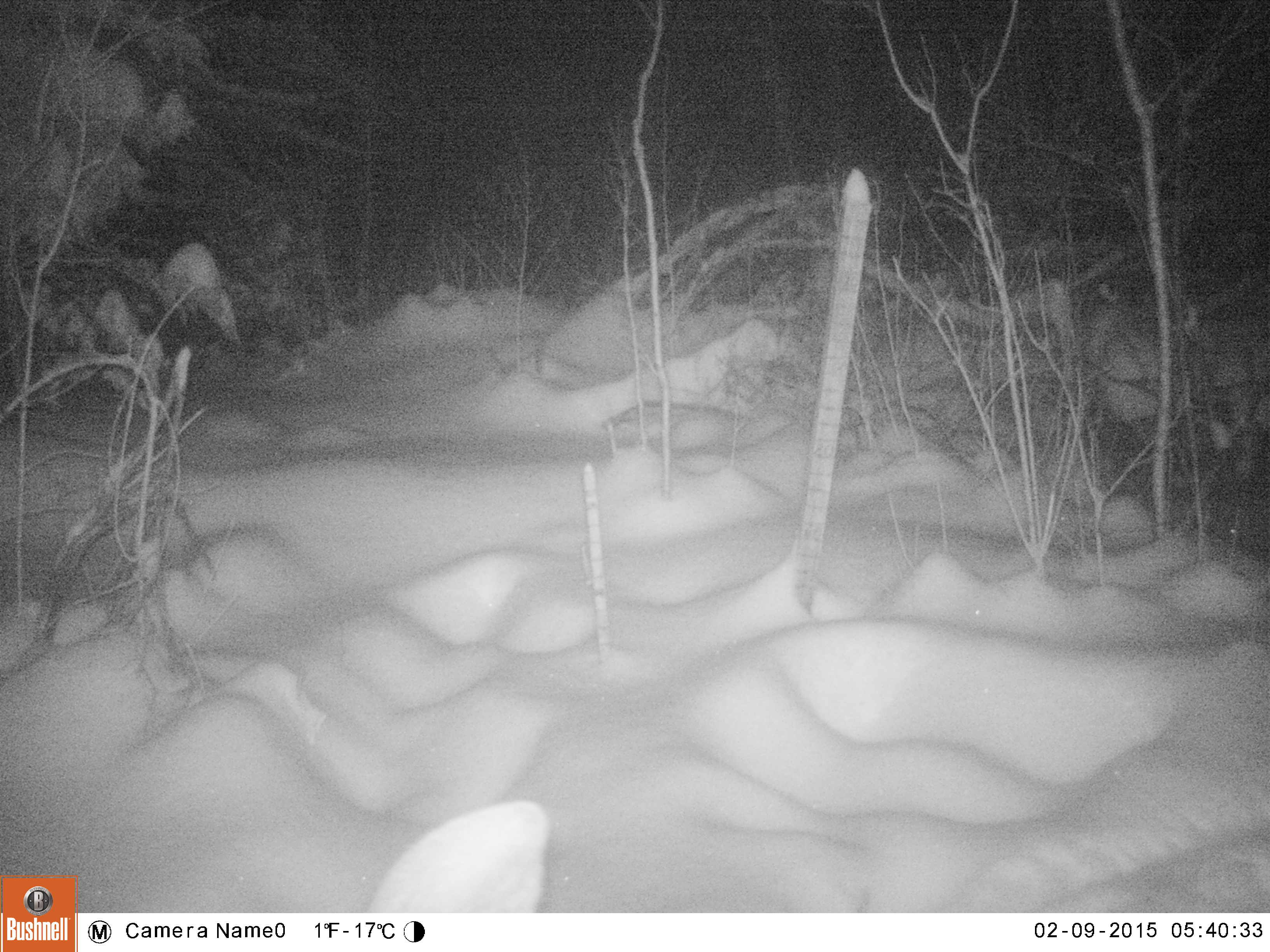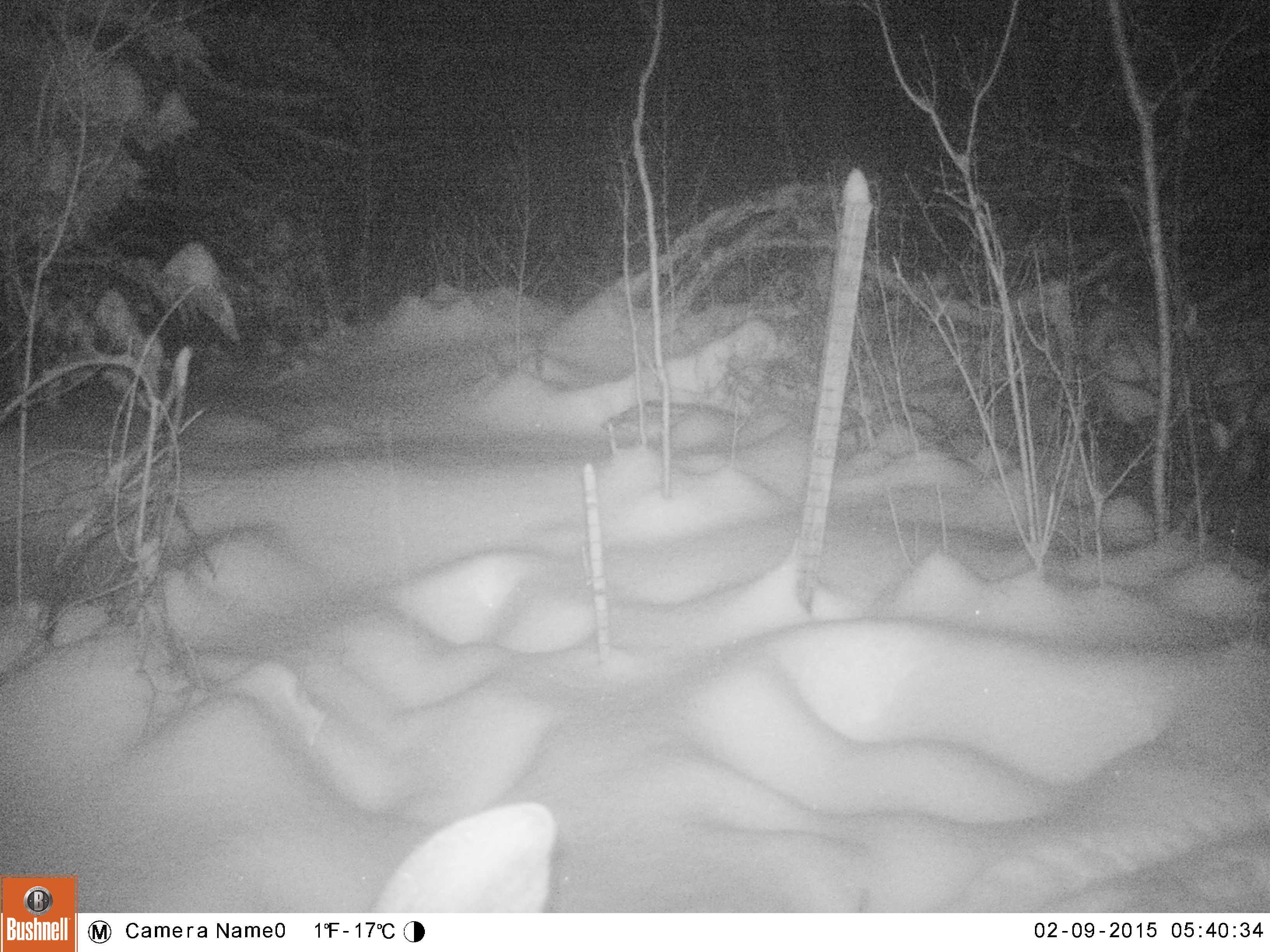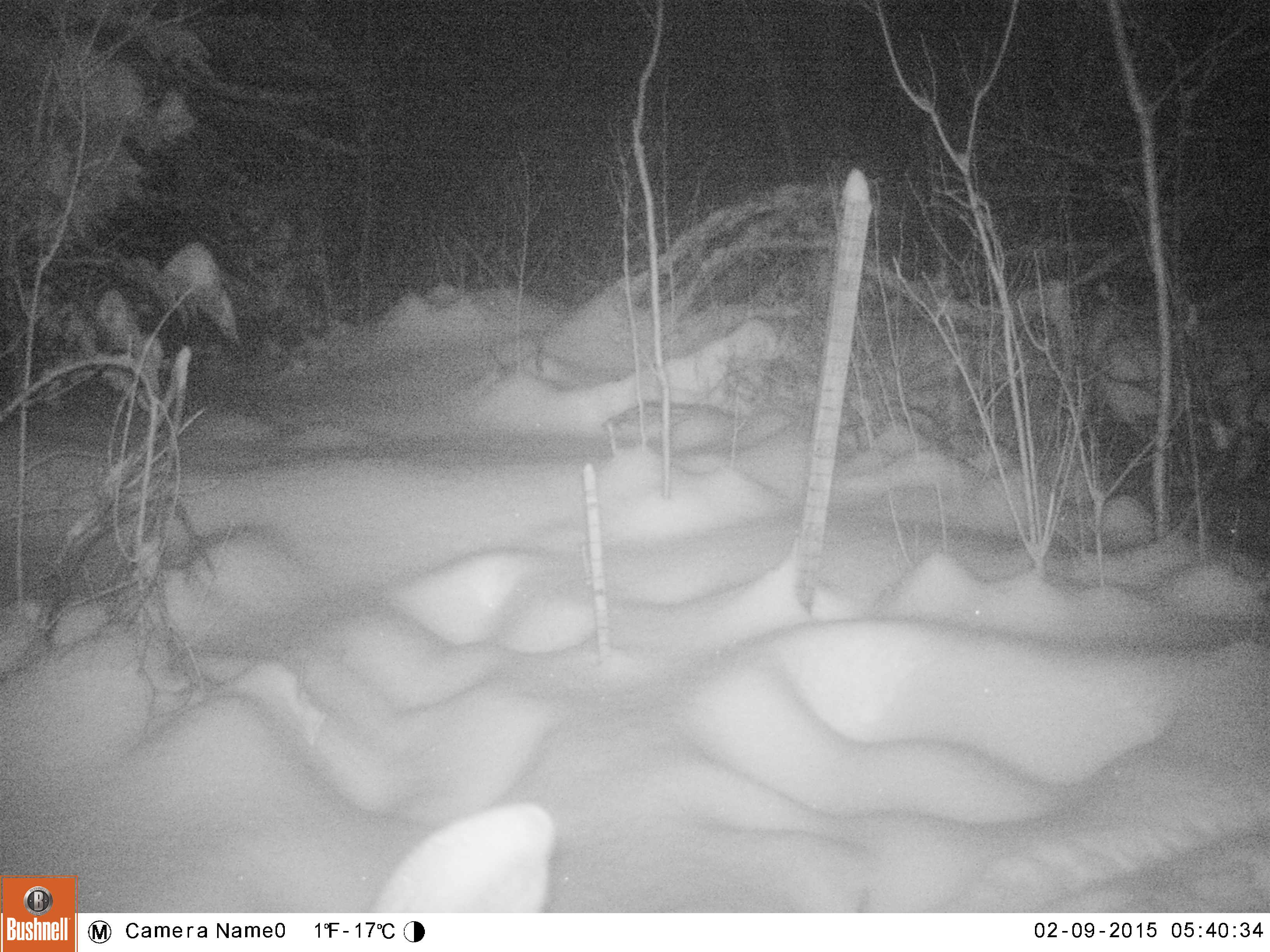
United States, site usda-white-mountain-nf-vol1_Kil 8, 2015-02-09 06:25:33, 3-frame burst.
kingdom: Animalia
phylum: Chordata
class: Mammalia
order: Artiodactyla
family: Cervidae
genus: Alces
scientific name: Alces alces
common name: moose